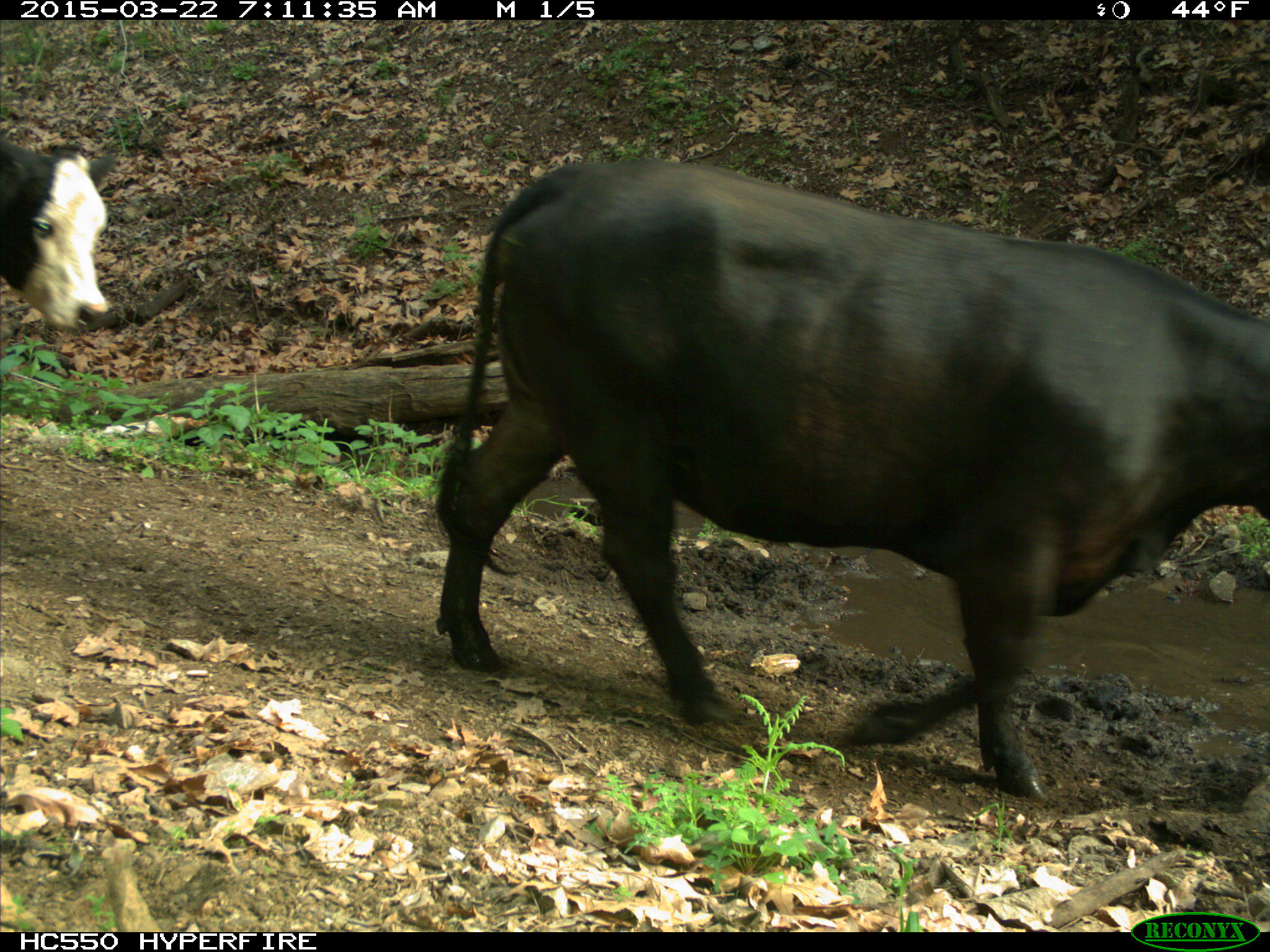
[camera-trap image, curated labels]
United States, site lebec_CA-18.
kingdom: Animalia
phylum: Chordata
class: Mammalia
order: Artiodactyla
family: Bovidae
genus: Bos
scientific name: Bos taurus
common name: domestic cow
Bos taurus (domestic cow).